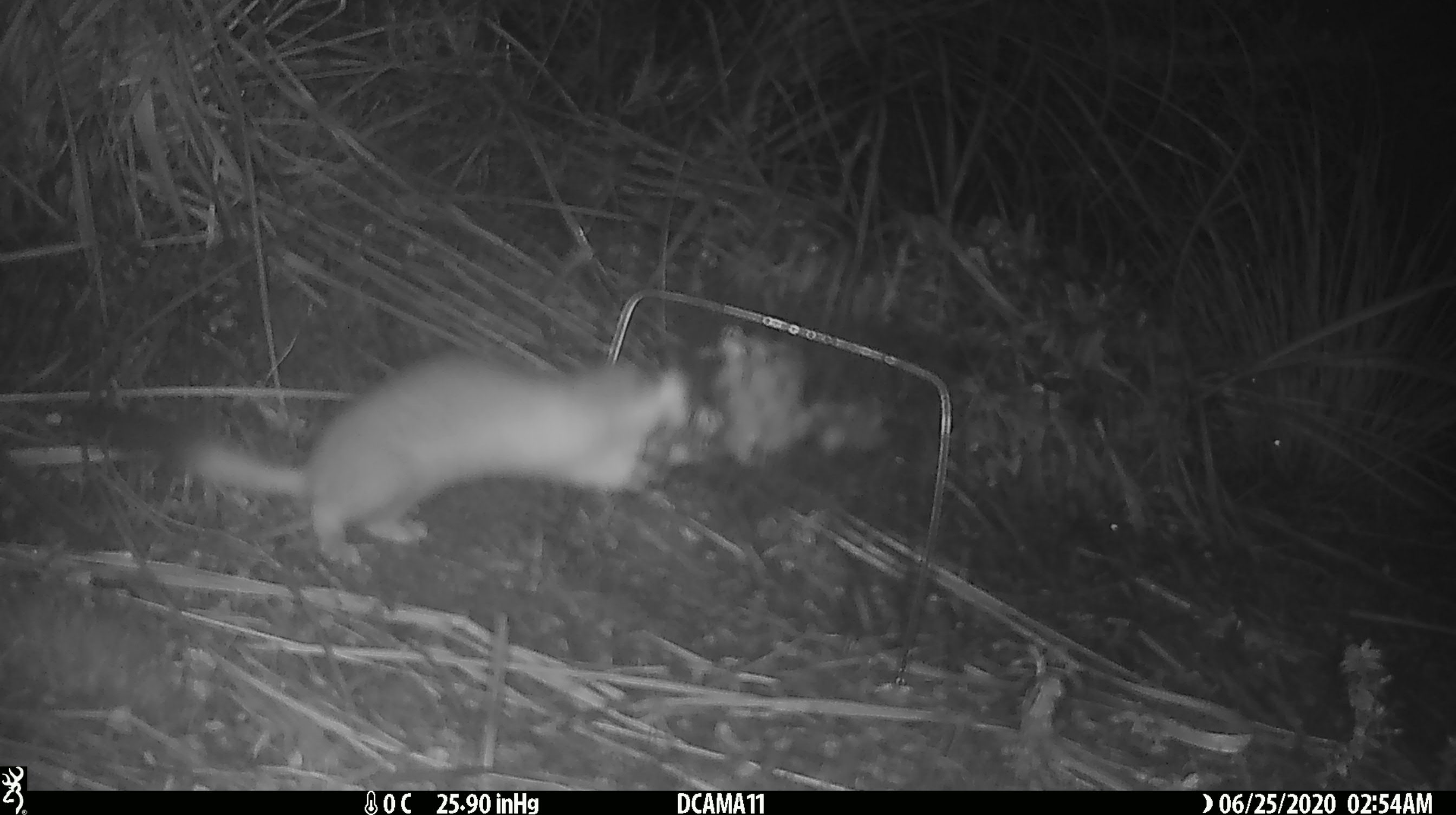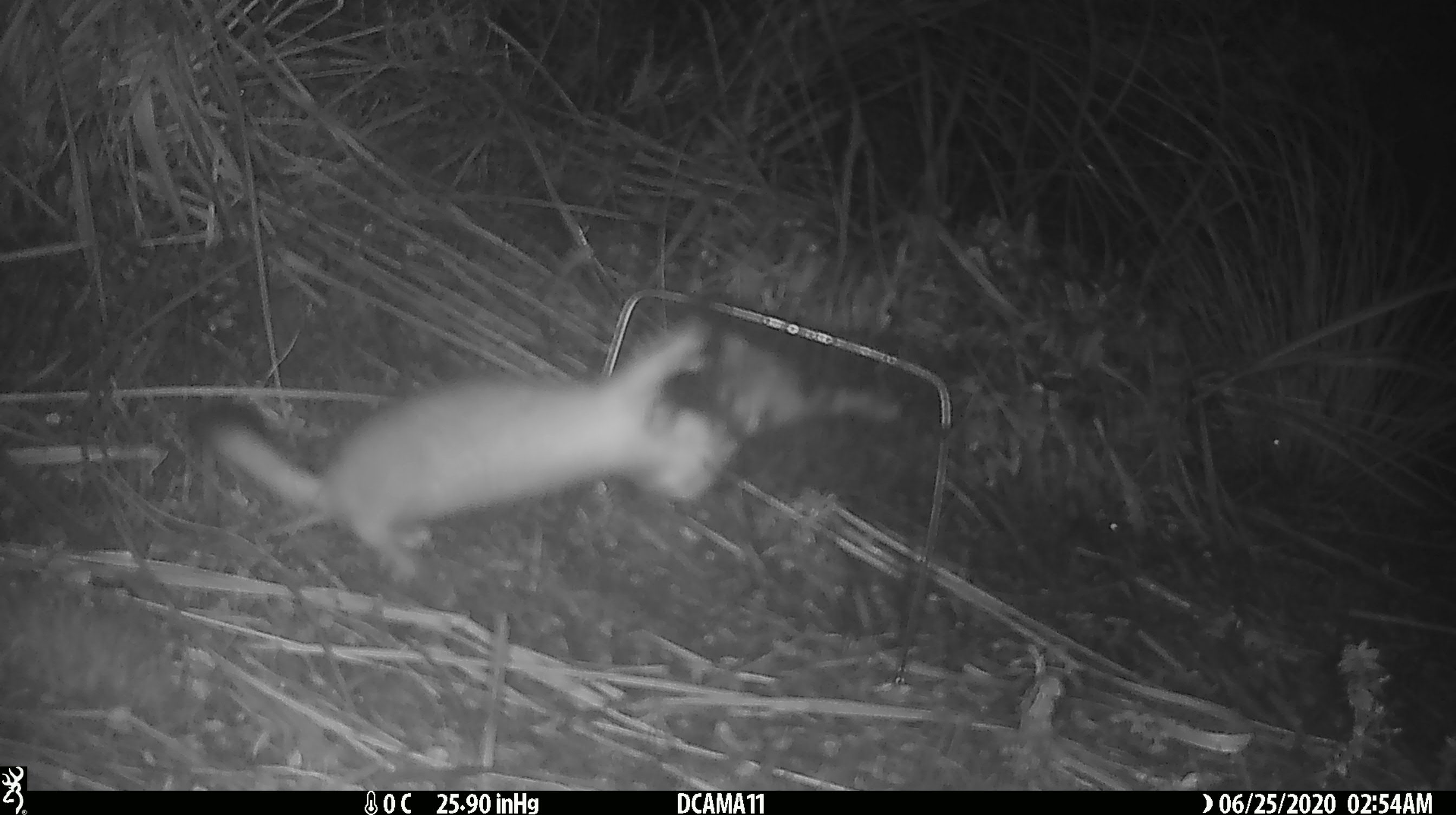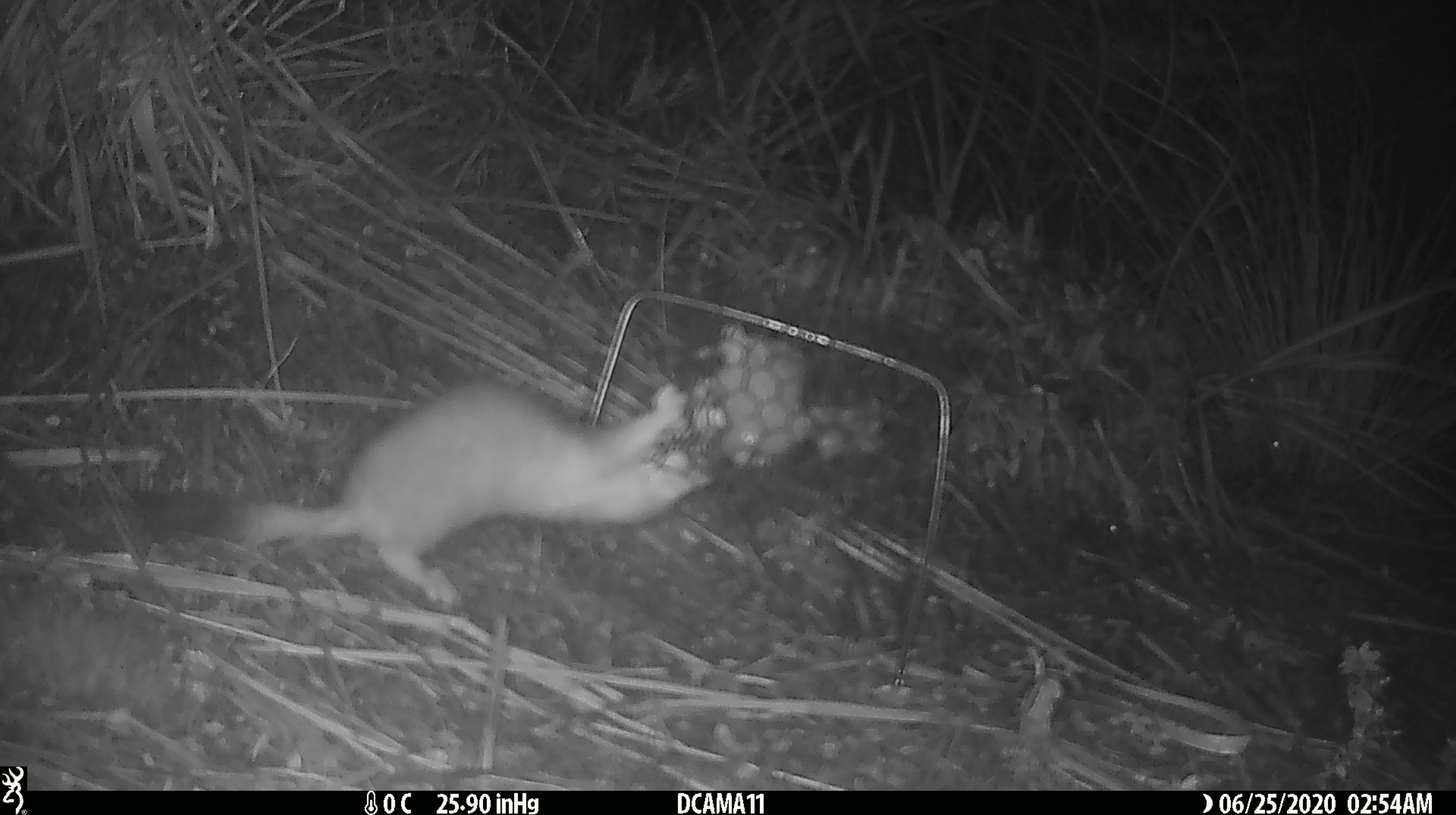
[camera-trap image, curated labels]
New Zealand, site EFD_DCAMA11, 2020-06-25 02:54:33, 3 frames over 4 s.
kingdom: Animalia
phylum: Chordata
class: Mammalia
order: Carnivora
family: Mustelidae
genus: Mustela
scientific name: Mustela erminea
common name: stoat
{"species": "stoat (Mustela erminea)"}